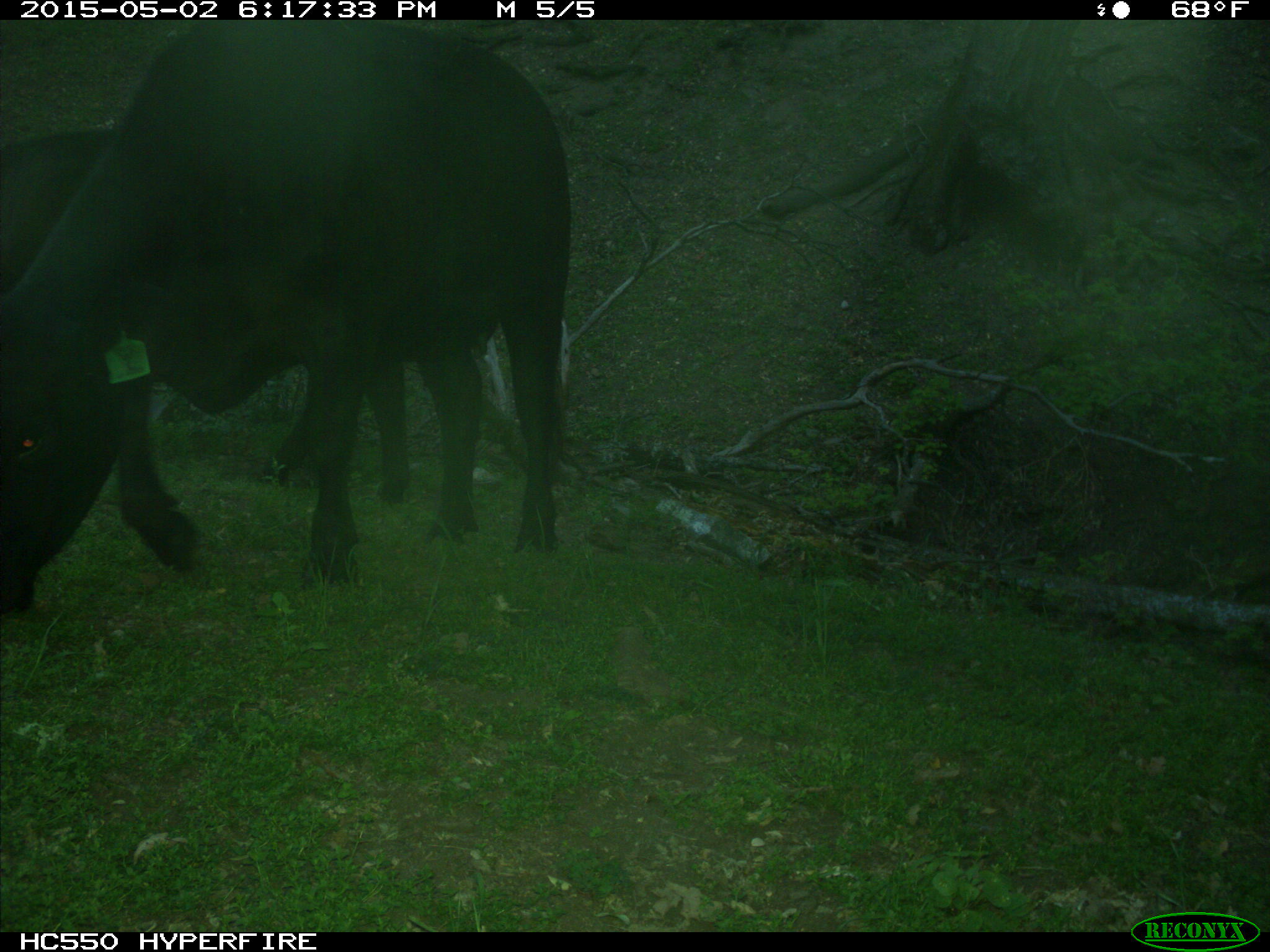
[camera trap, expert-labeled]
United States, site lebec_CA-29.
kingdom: Animalia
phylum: Chordata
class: Mammalia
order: Artiodactyla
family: Bovidae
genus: Bos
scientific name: Bos taurus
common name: domestic cow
Bos taurus (domestic cow).